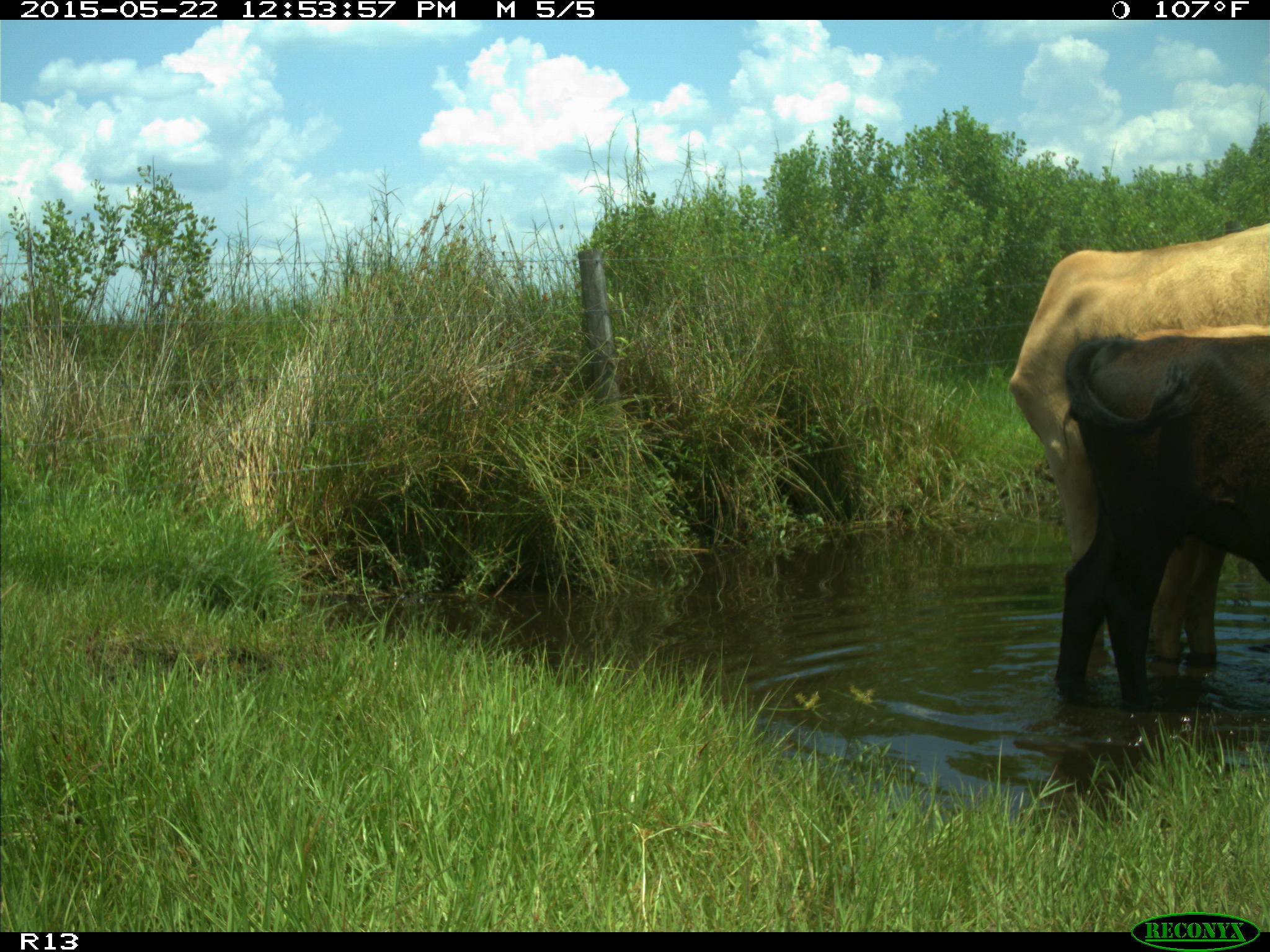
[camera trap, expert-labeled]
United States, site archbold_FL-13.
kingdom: Animalia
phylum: Chordata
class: Mammalia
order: Artiodactyla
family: Bovidae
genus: Bos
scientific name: Bos taurus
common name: domestic cow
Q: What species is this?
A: Bos taurus (domestic cow).